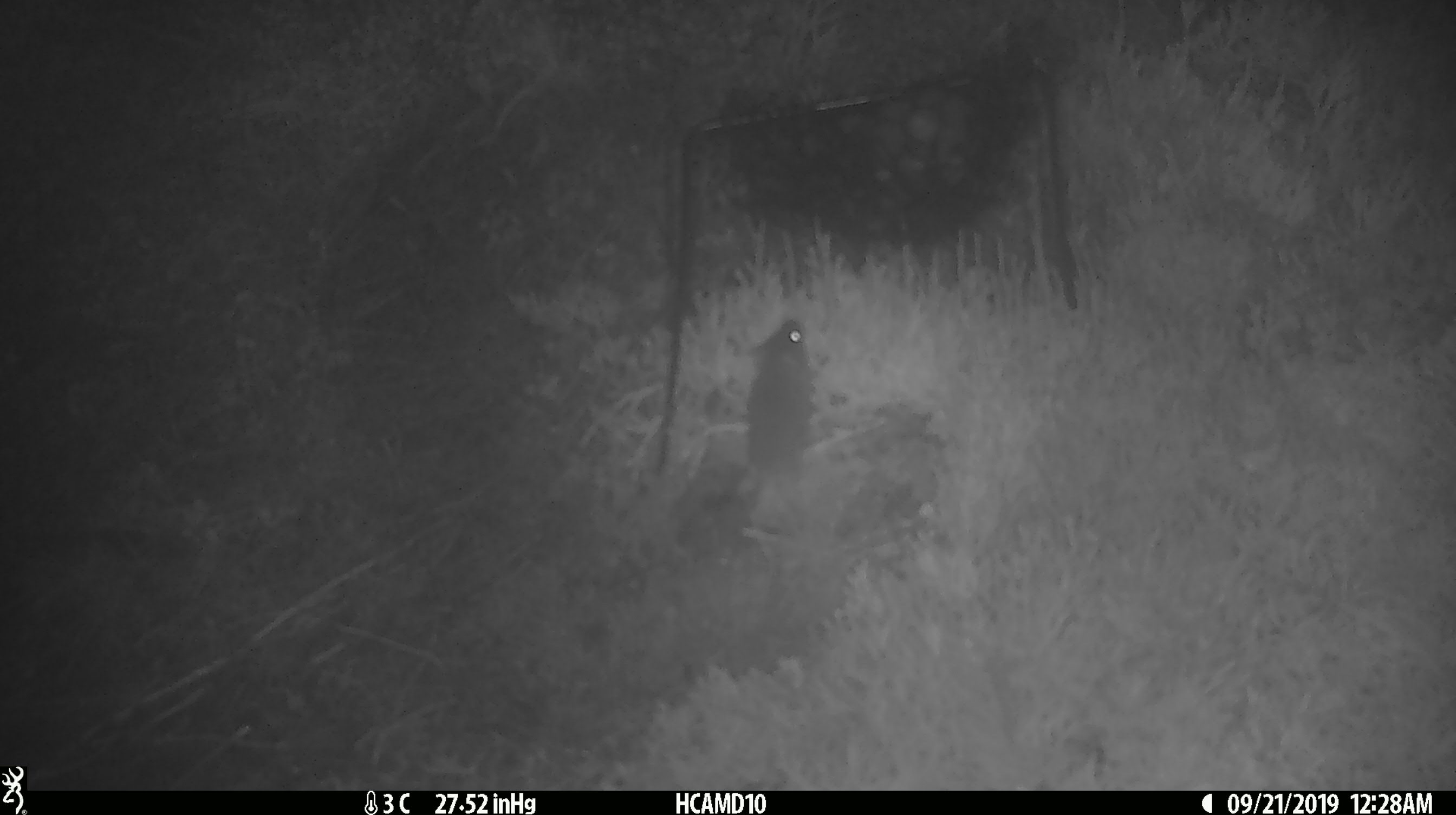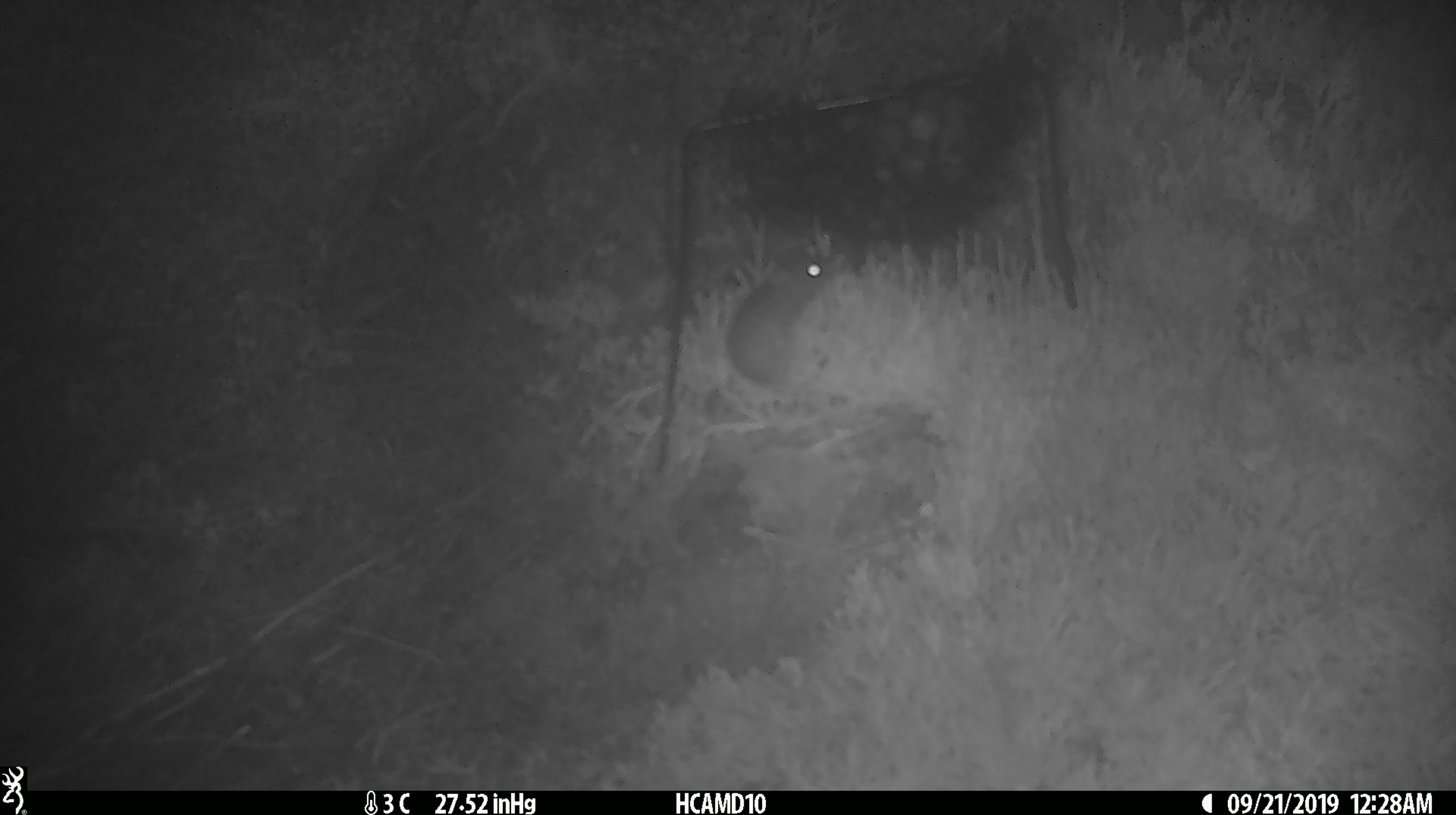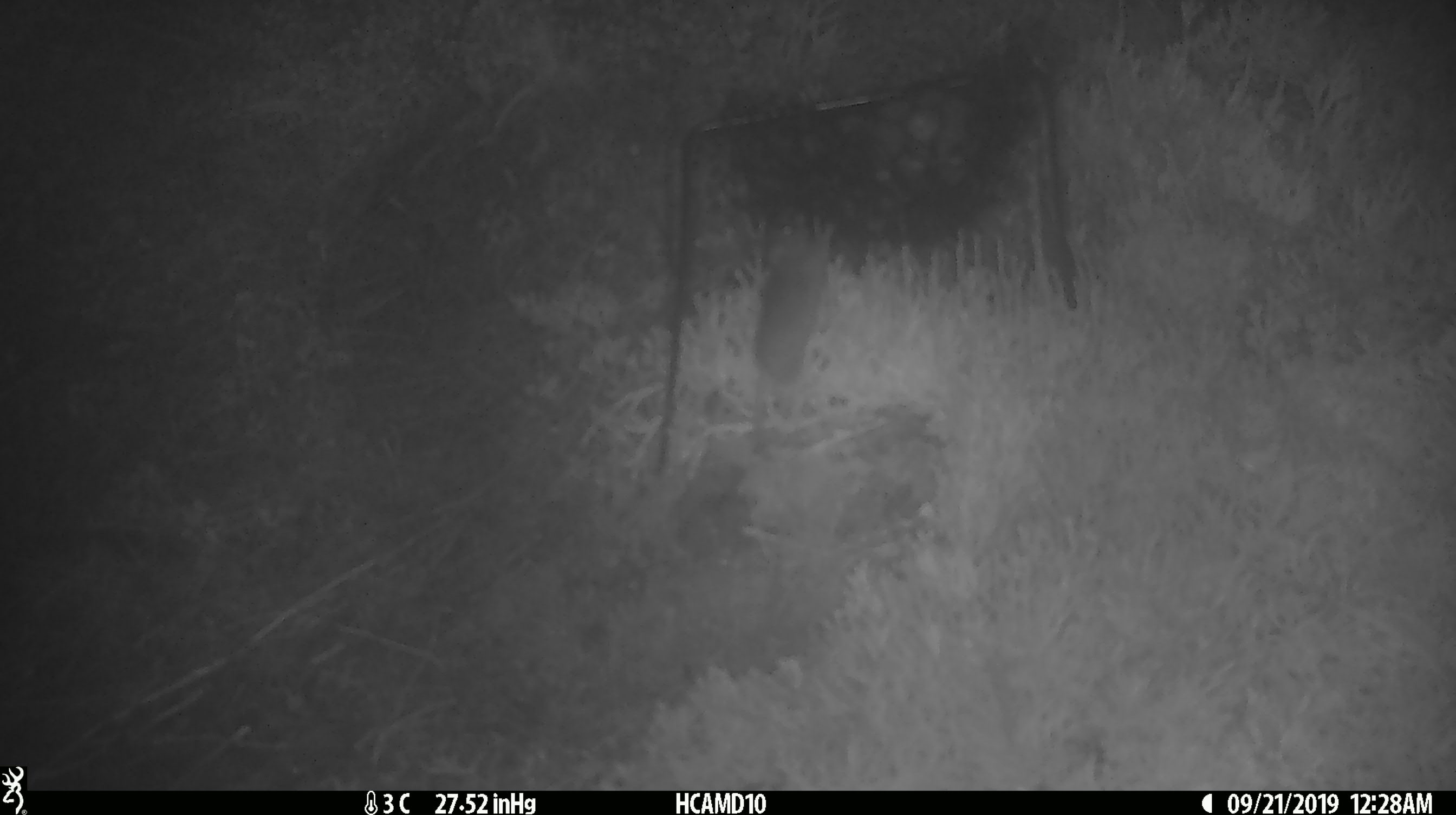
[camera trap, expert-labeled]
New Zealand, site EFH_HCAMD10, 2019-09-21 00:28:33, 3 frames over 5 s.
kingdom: Animalia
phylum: Chordata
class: Mammalia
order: Rodentia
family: Muridae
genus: Mus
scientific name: Mus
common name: mouse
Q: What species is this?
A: Mouse (Mus).